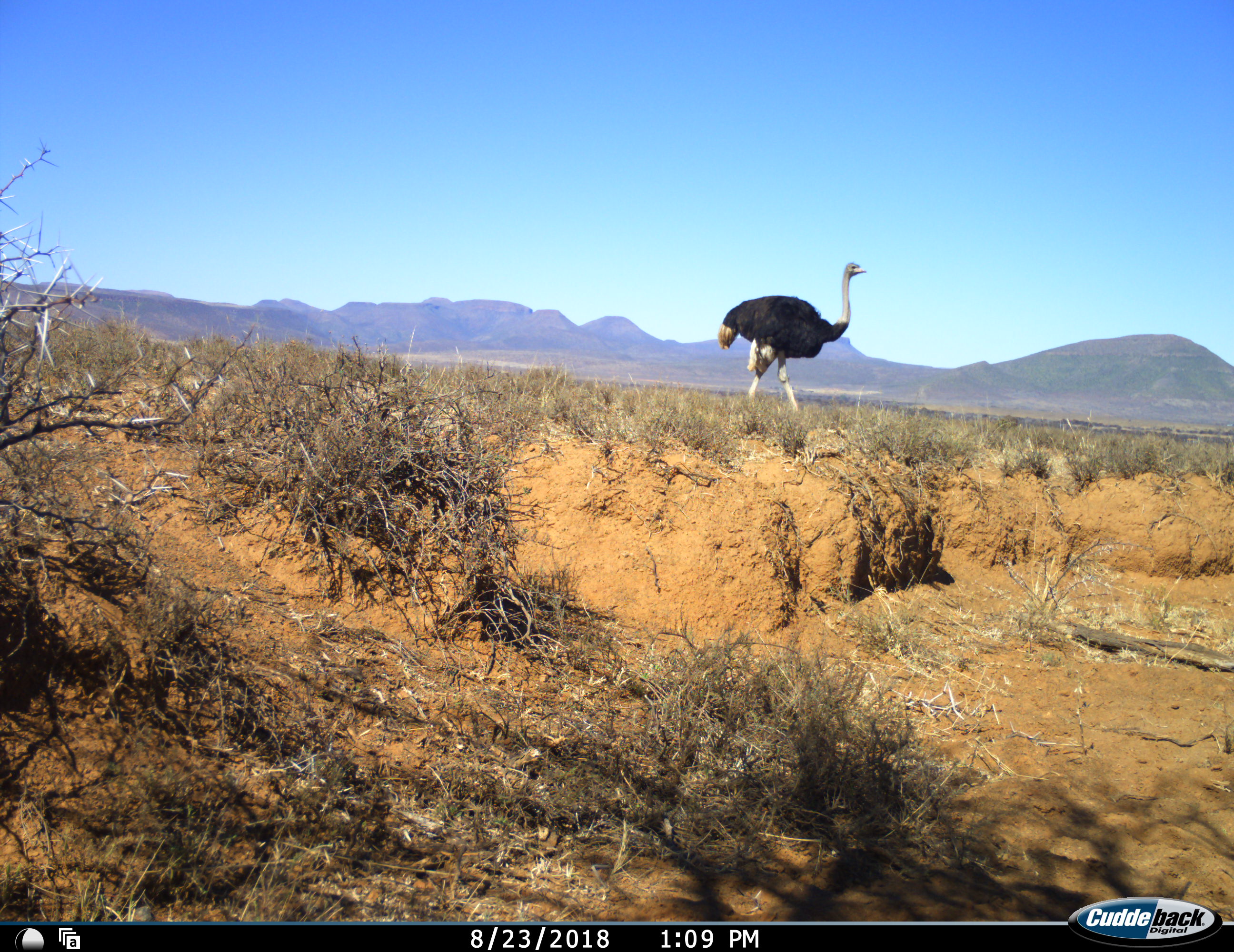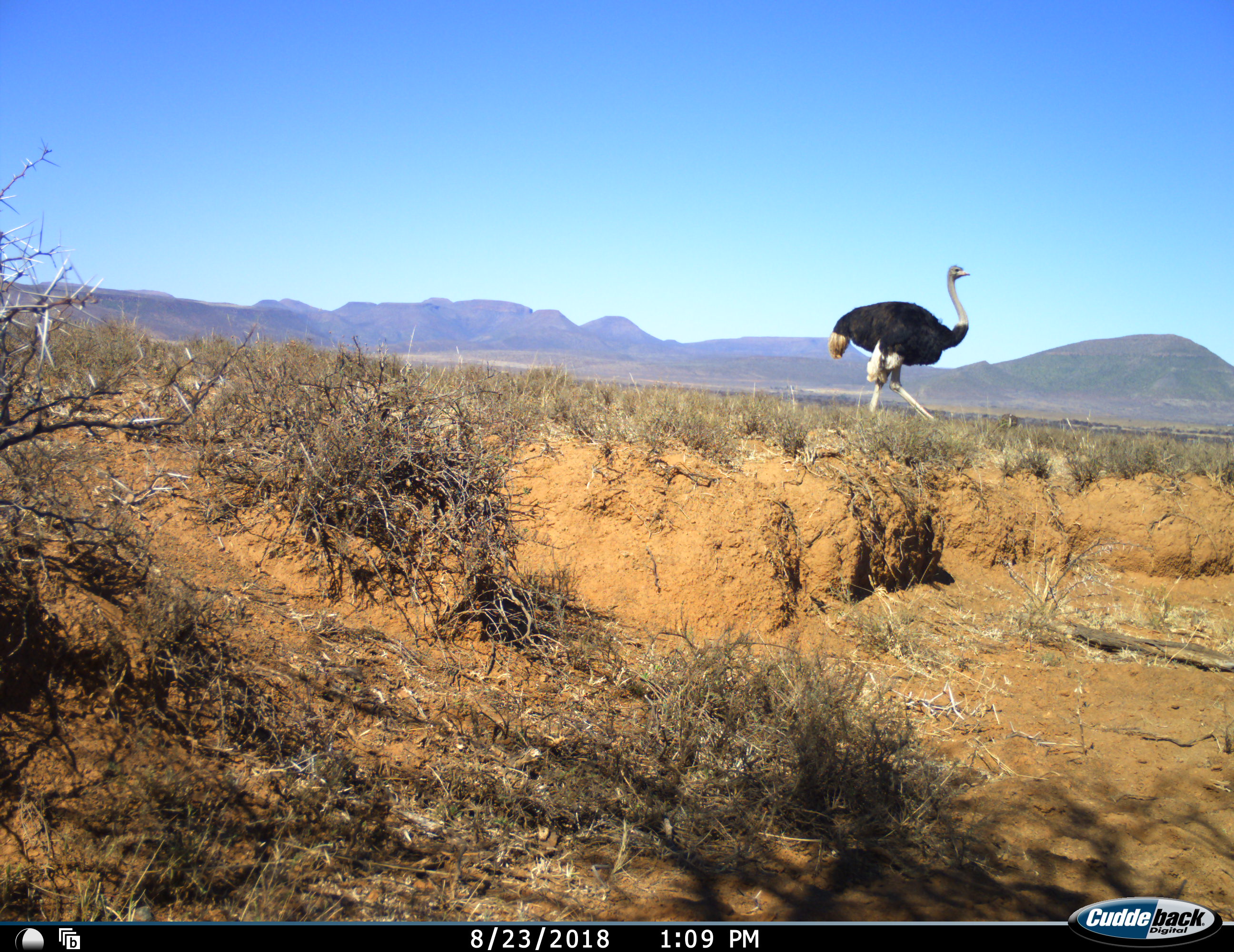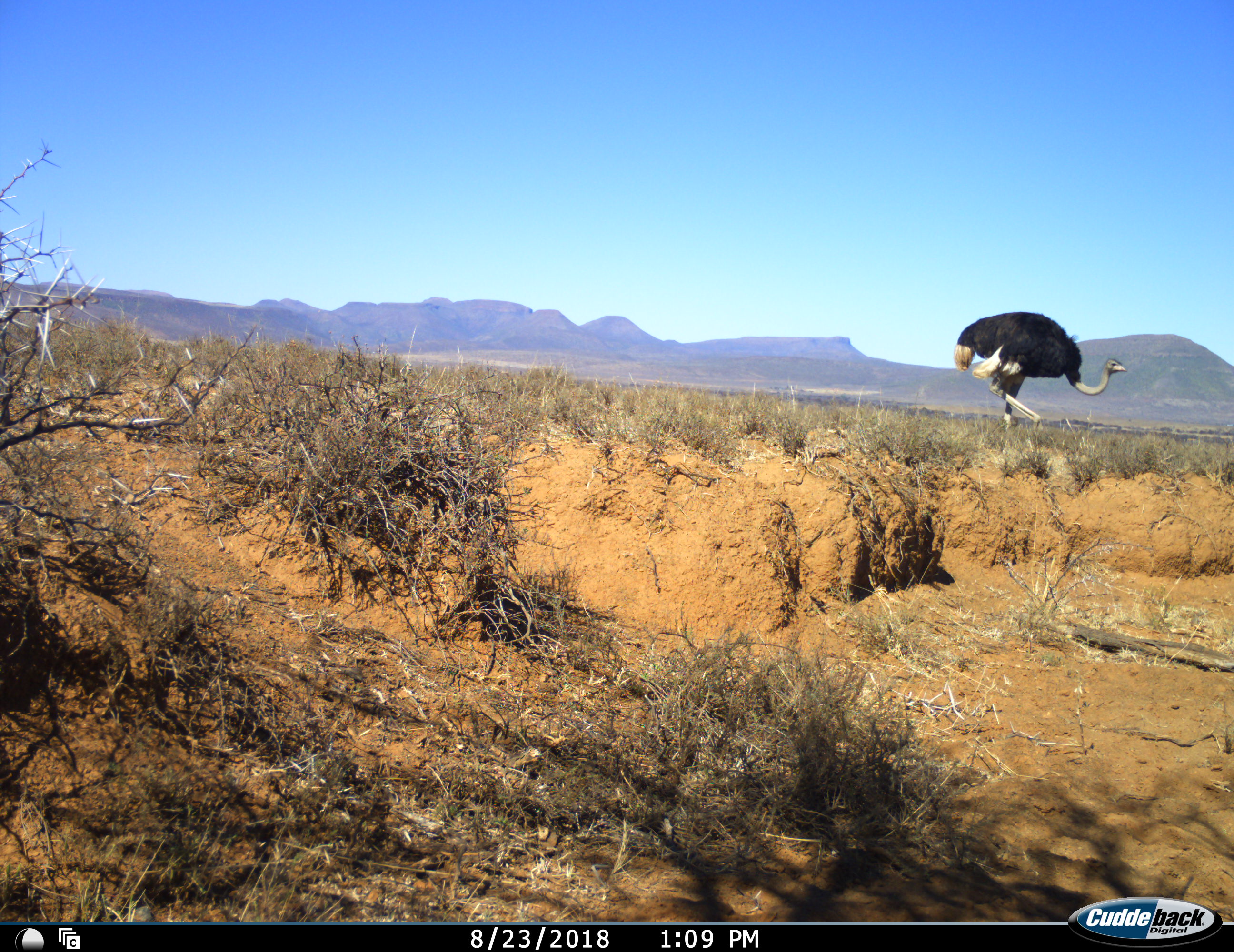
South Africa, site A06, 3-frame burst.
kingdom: Animalia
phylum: Chordata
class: Aves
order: Struthioniformes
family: Struthionidae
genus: Struthio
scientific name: Struthio camelus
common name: ostrich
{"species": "ostrich (Struthio camelus)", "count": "1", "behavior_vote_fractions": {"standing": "0%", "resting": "0%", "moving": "100%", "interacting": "0%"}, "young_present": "10%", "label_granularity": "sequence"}